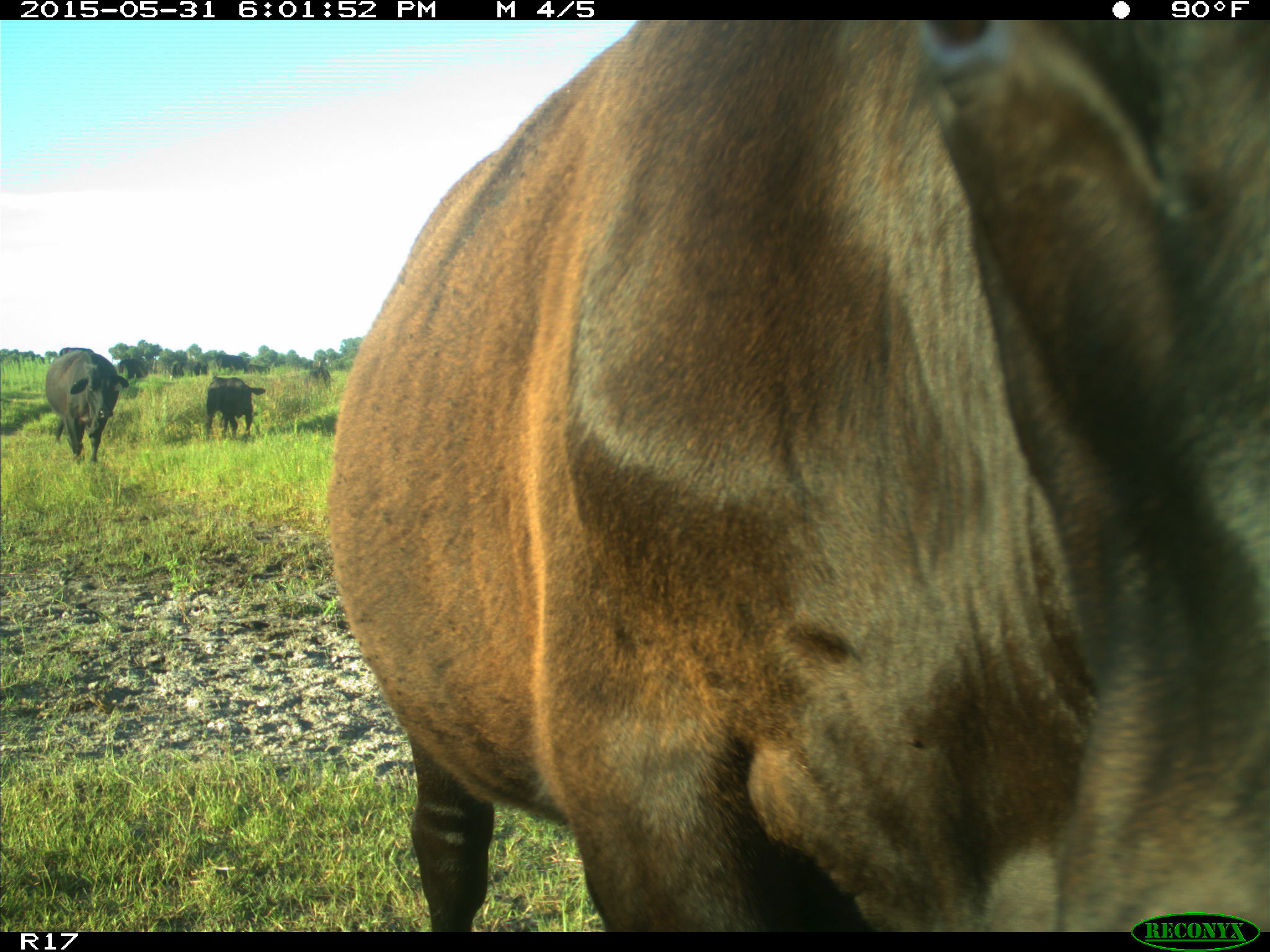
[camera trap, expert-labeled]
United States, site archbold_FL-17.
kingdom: Animalia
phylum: Chordata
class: Mammalia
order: Artiodactyla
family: Bovidae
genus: Bos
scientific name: Bos taurus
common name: domestic cow